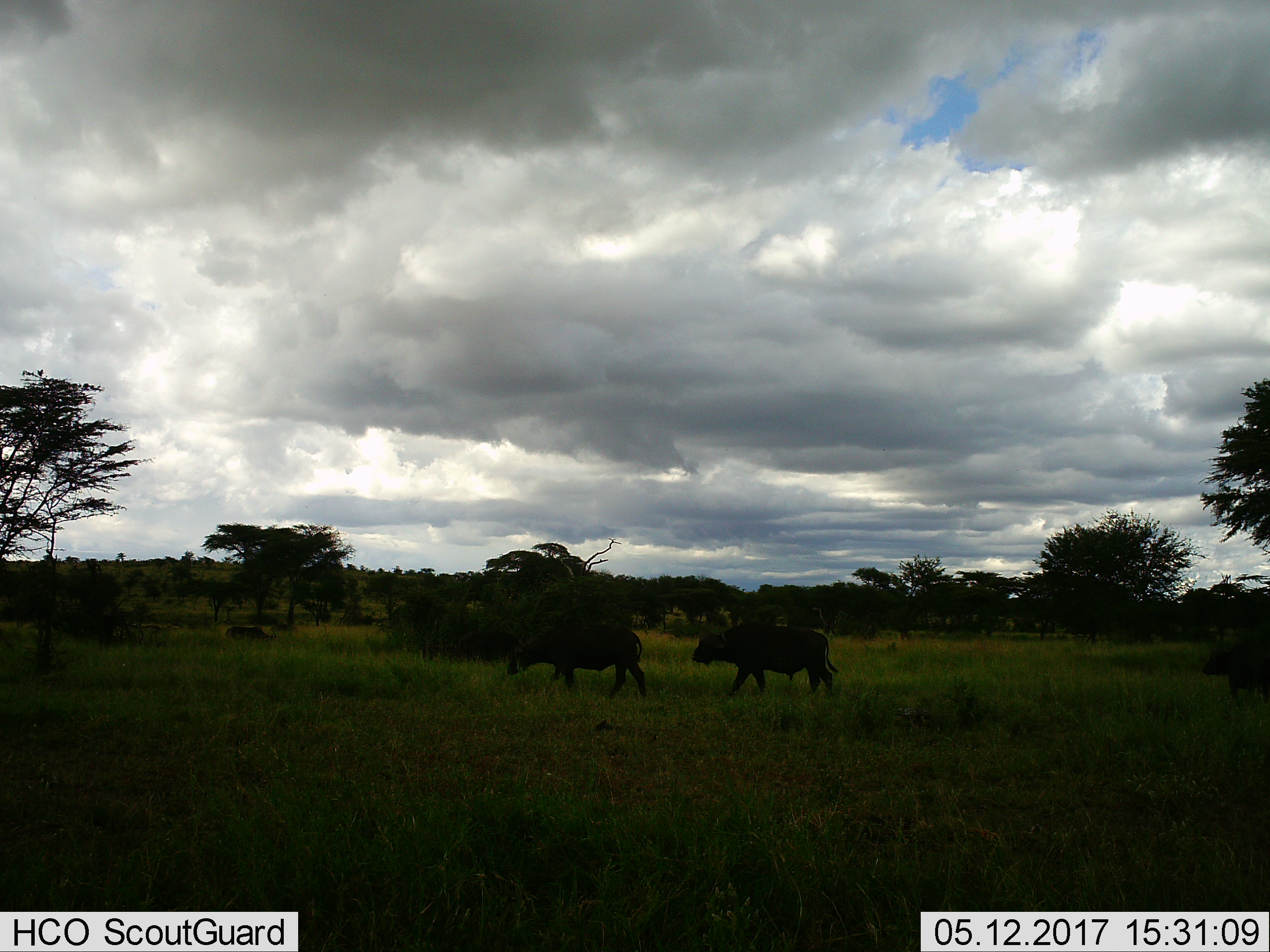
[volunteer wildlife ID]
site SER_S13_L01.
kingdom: Animalia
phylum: Chordata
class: Mammalia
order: Artiodactyla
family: Bovidae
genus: Syncerus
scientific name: Syncerus caffer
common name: african buffalo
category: buffalo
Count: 4.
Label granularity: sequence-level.